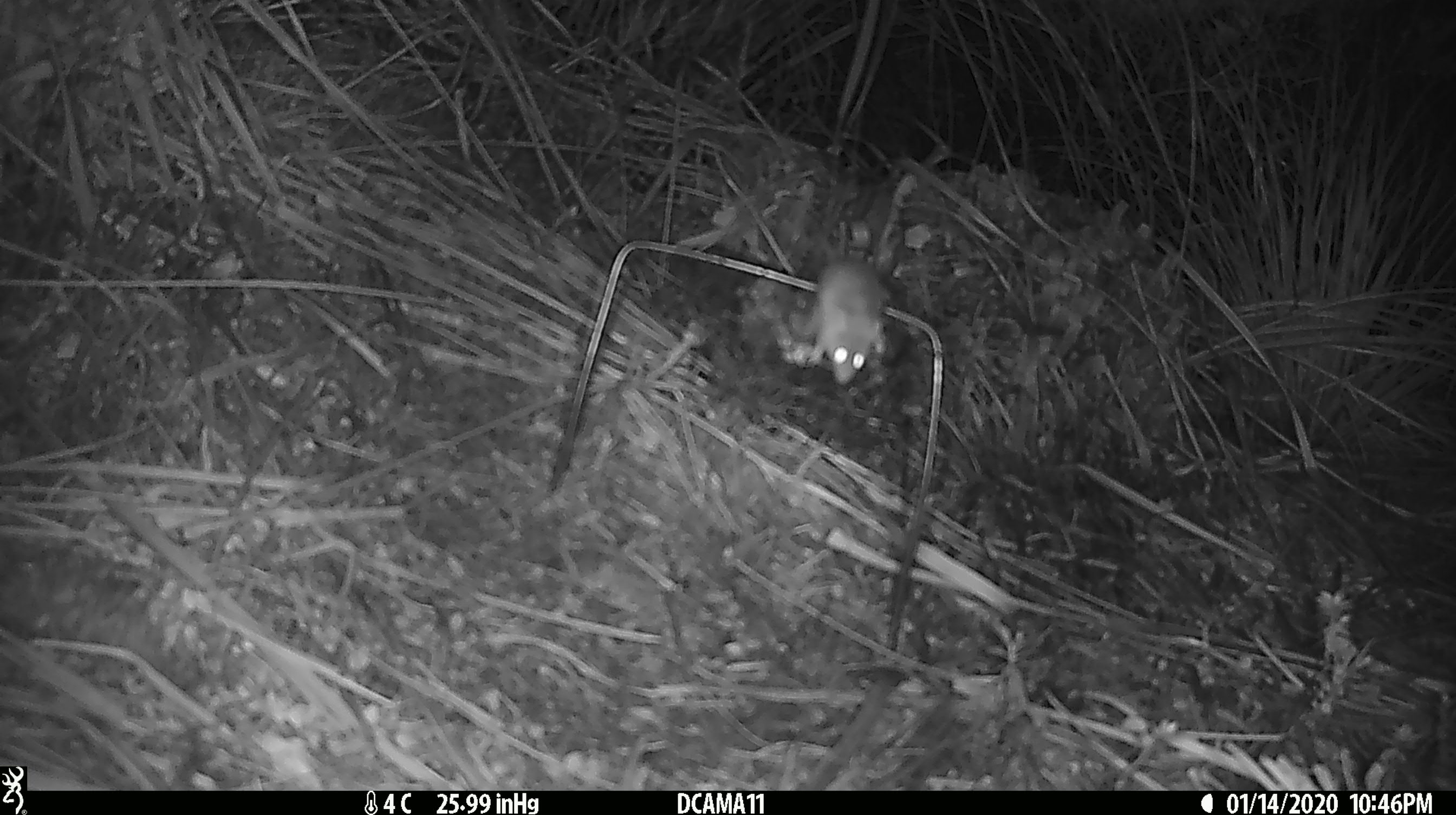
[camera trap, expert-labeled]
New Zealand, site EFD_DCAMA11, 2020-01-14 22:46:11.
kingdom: Animalia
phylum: Chordata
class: Mammalia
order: Rodentia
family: Muridae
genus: Mus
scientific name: Mus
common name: mouse